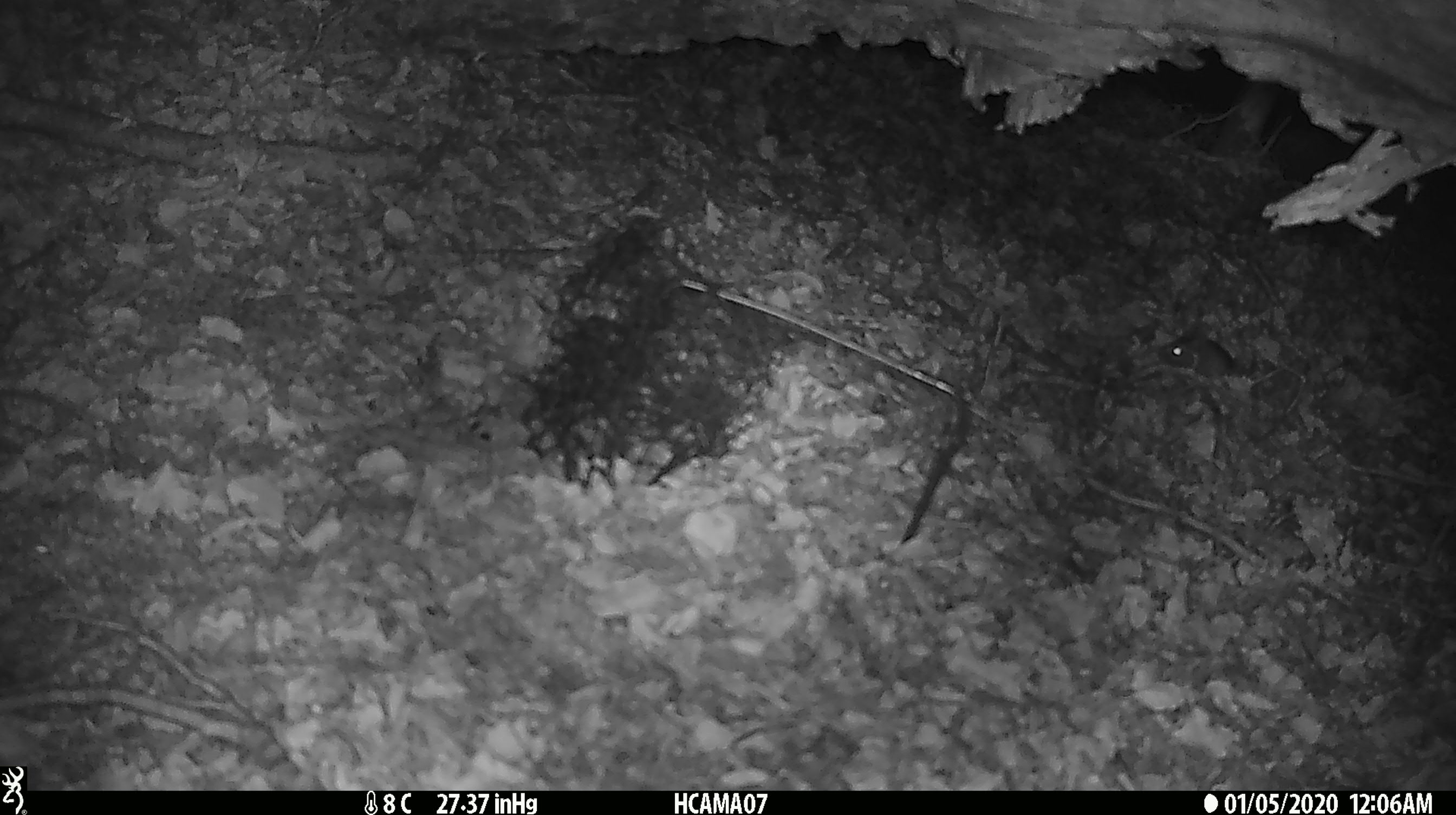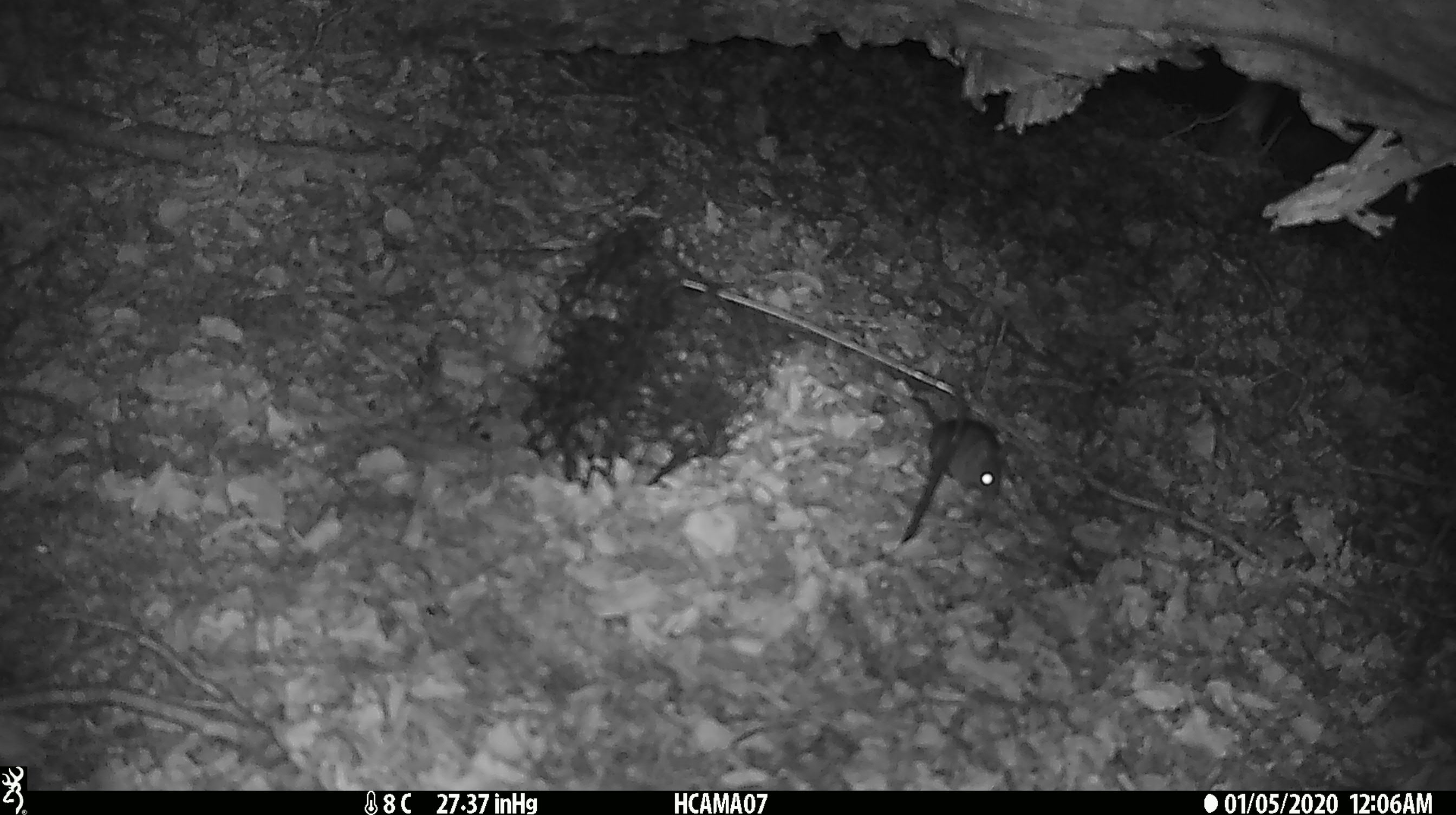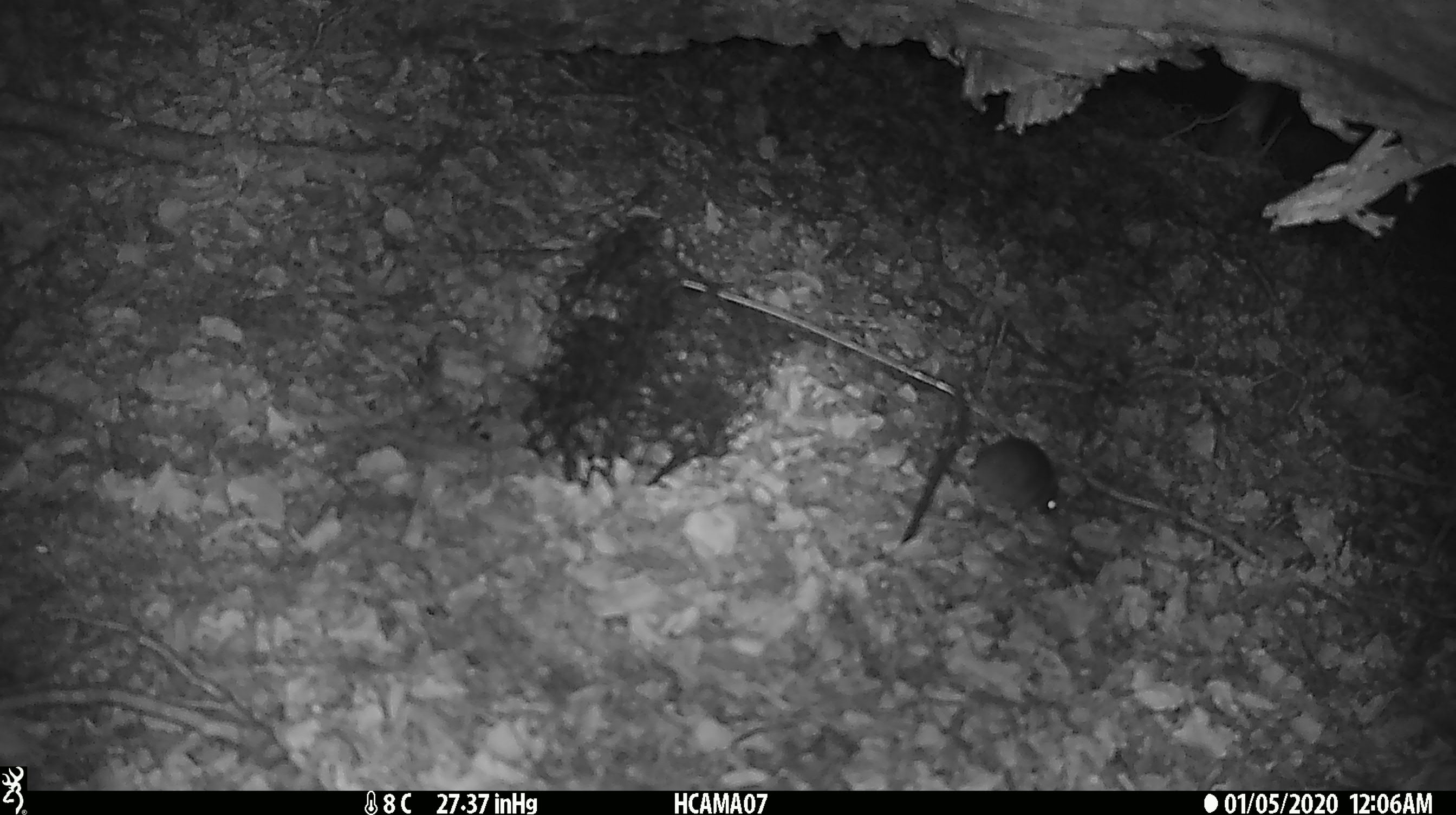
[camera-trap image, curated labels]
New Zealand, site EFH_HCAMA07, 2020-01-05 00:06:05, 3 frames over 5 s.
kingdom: Animalia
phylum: Chordata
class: Mammalia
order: Rodentia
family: Muridae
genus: Mus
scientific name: Mus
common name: mouse